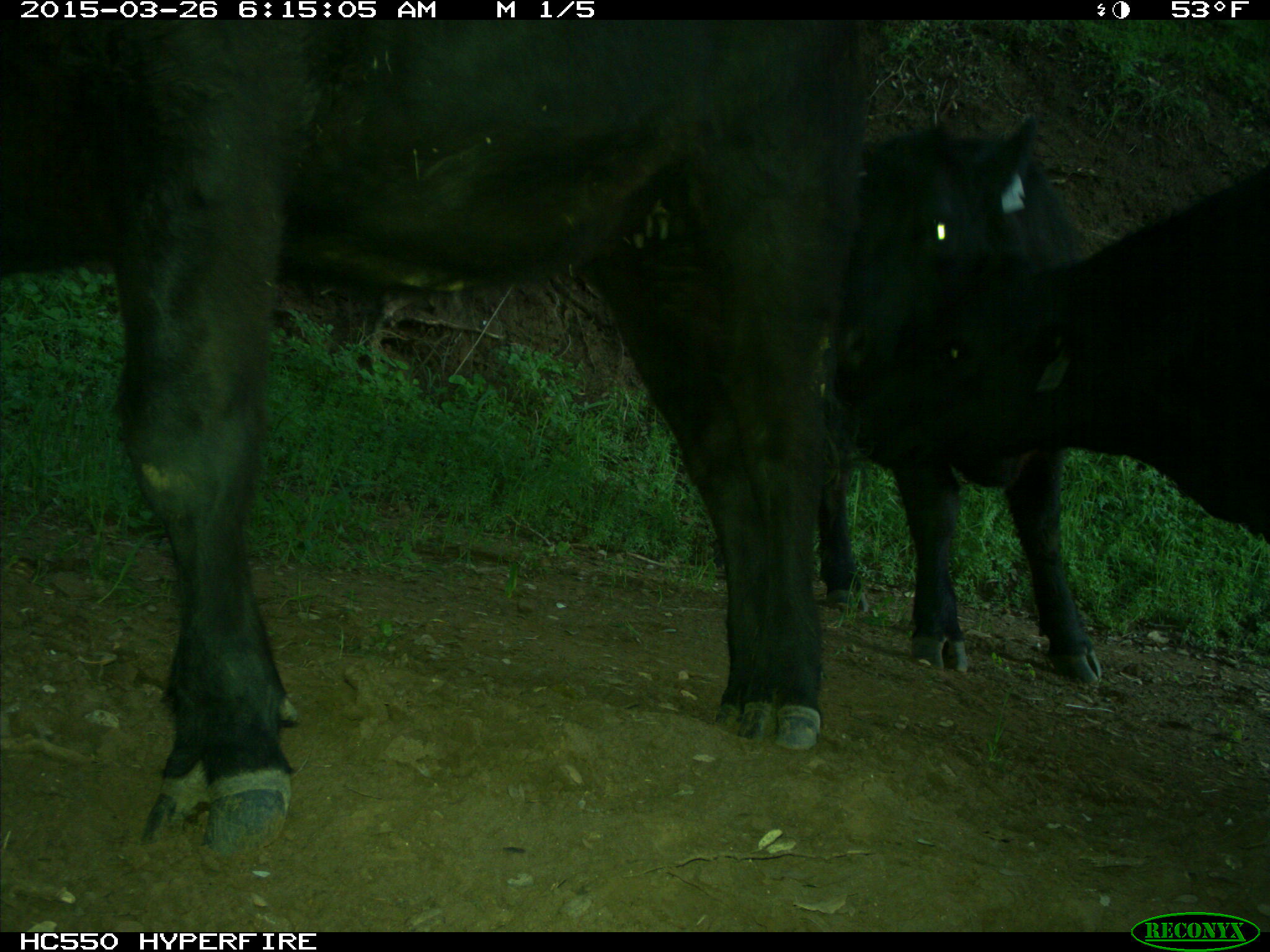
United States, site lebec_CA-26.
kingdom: Animalia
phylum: Chordata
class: Mammalia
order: Artiodactyla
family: Bovidae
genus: Bos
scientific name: Bos taurus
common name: domestic cow